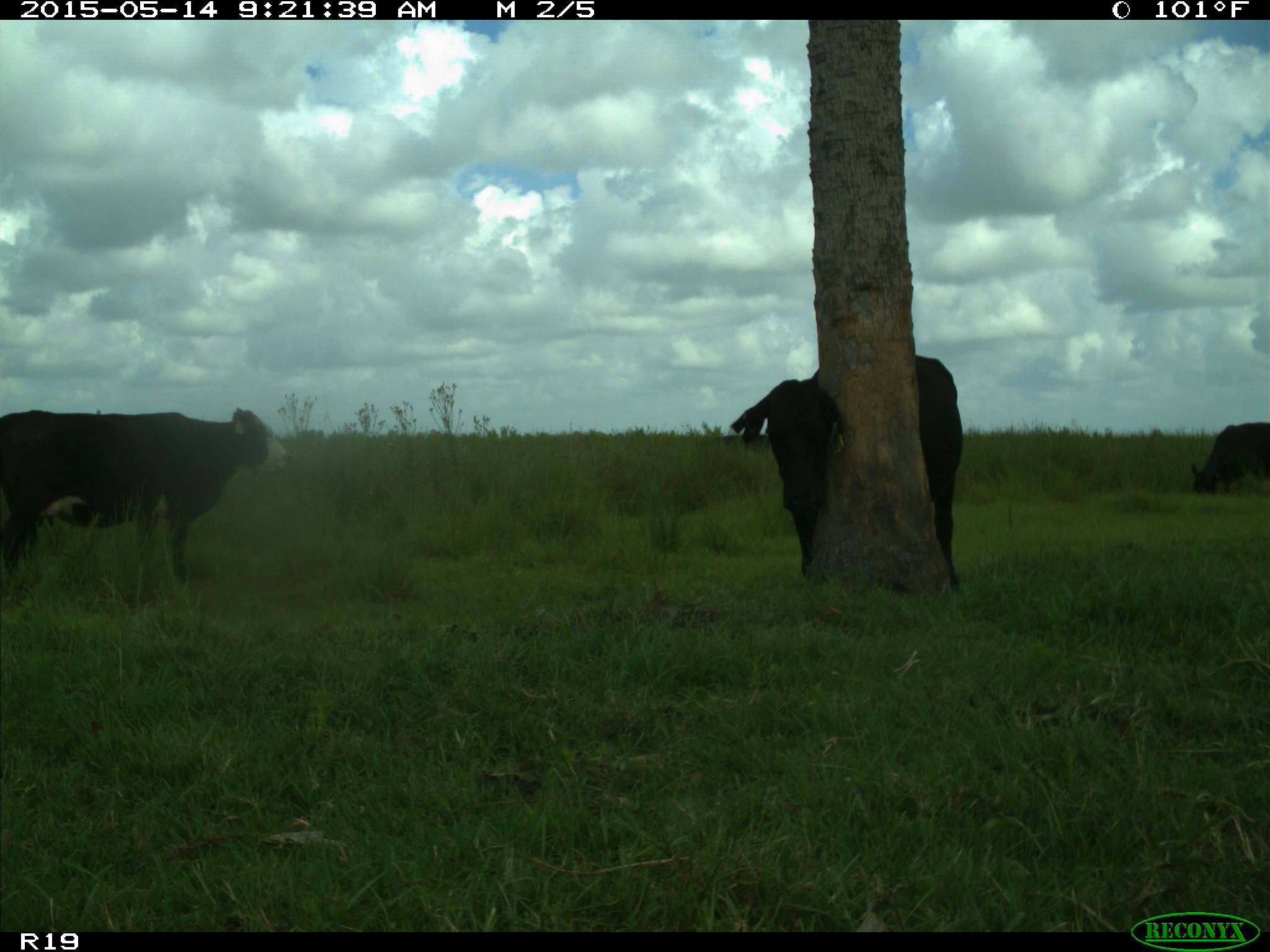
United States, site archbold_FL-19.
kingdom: Animalia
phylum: Chordata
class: Mammalia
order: Artiodactyla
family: Bovidae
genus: Bos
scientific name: Bos taurus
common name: domestic cow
Bos taurus (domestic cow).